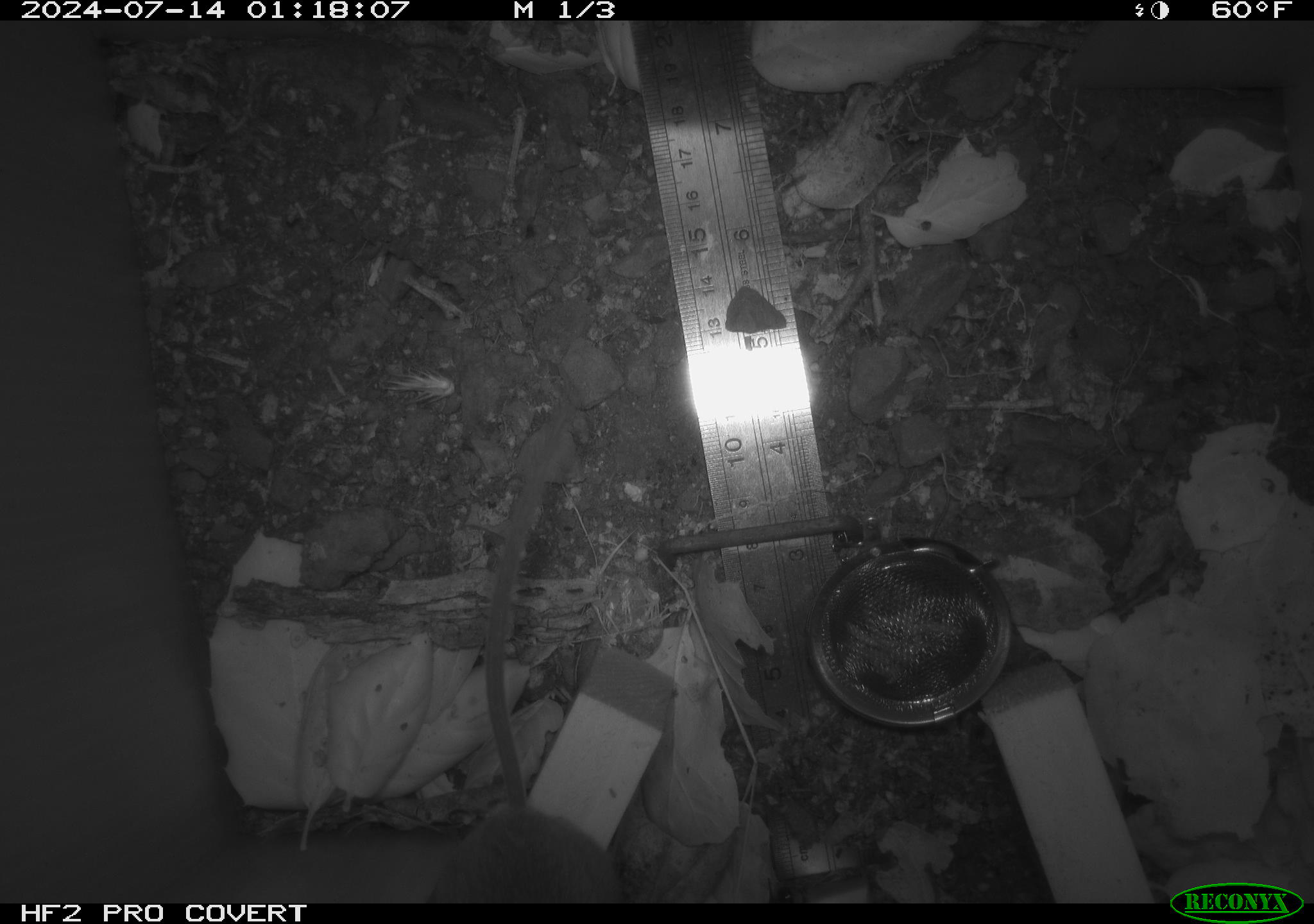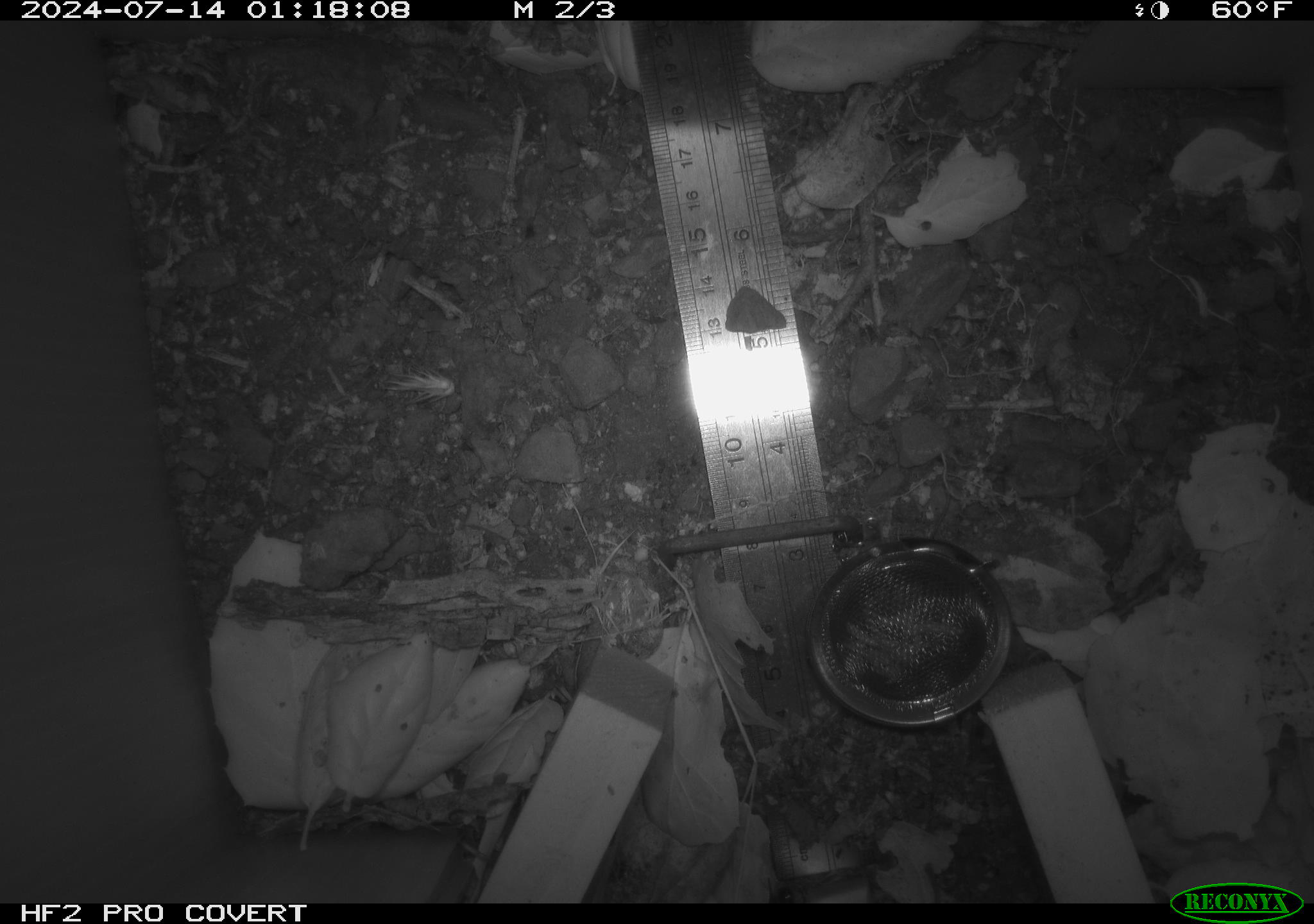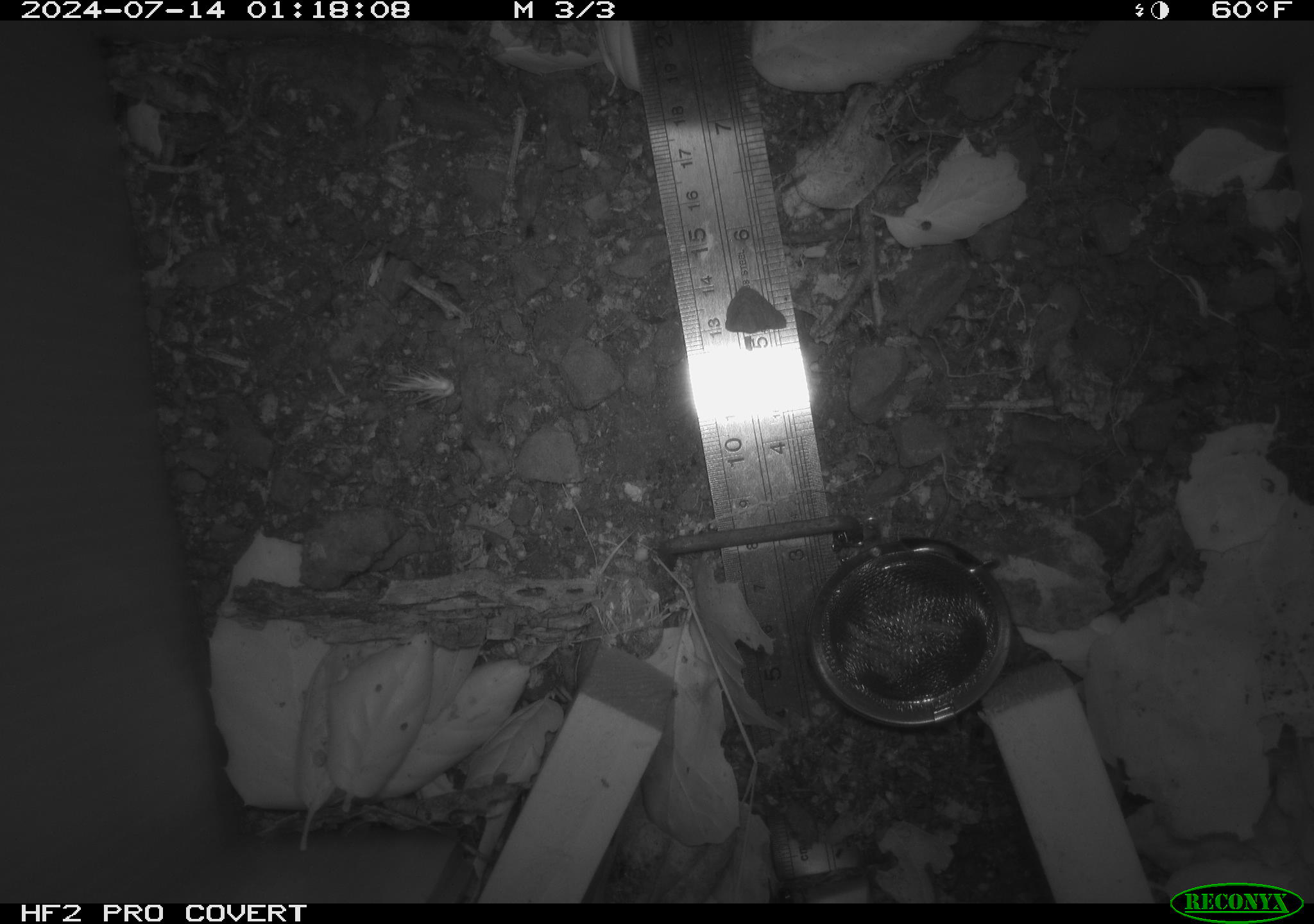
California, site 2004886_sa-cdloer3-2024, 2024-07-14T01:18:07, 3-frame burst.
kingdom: Animalia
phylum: Chordata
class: Mammalia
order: Rodentia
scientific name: Rodentia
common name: rodent